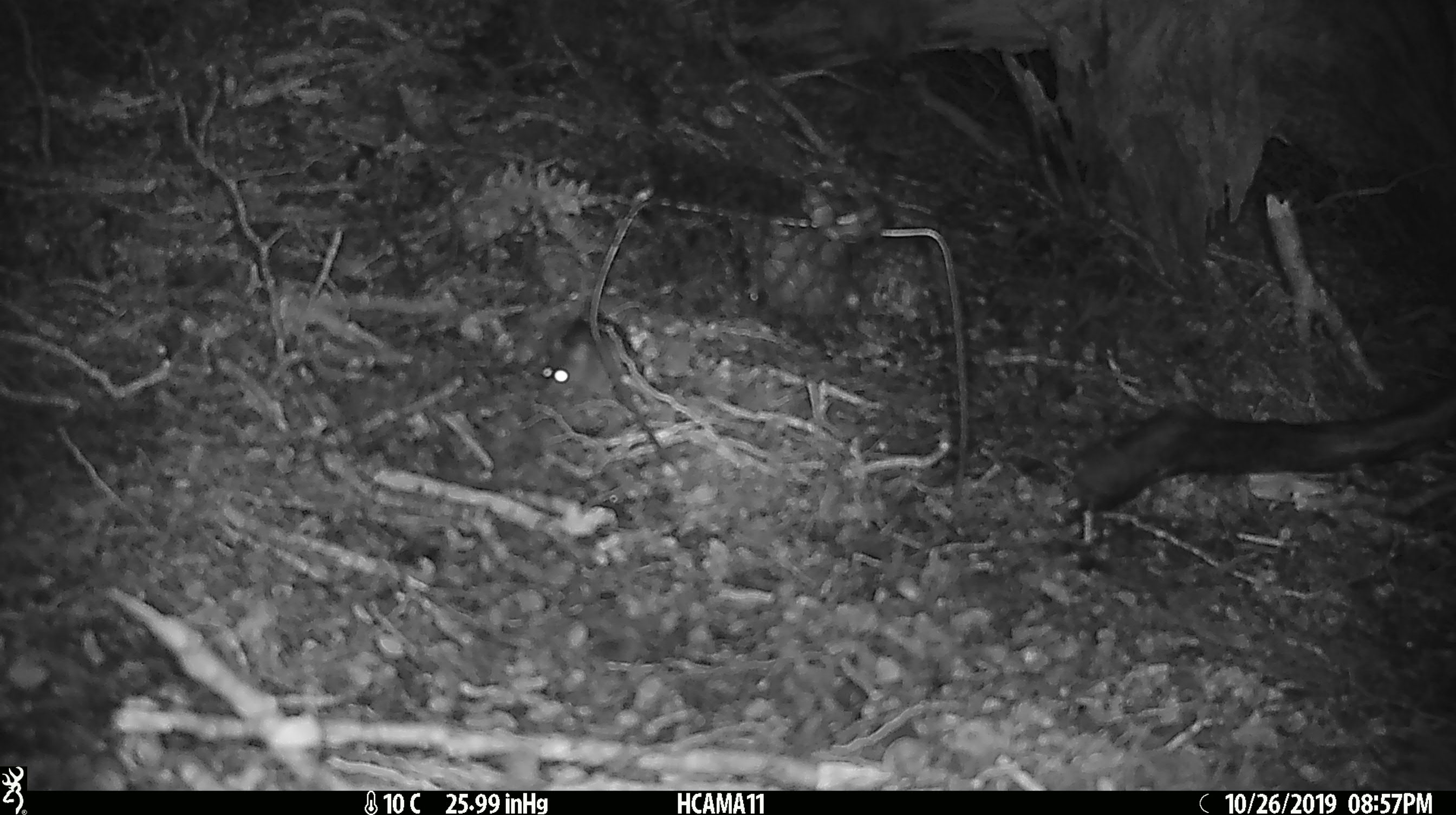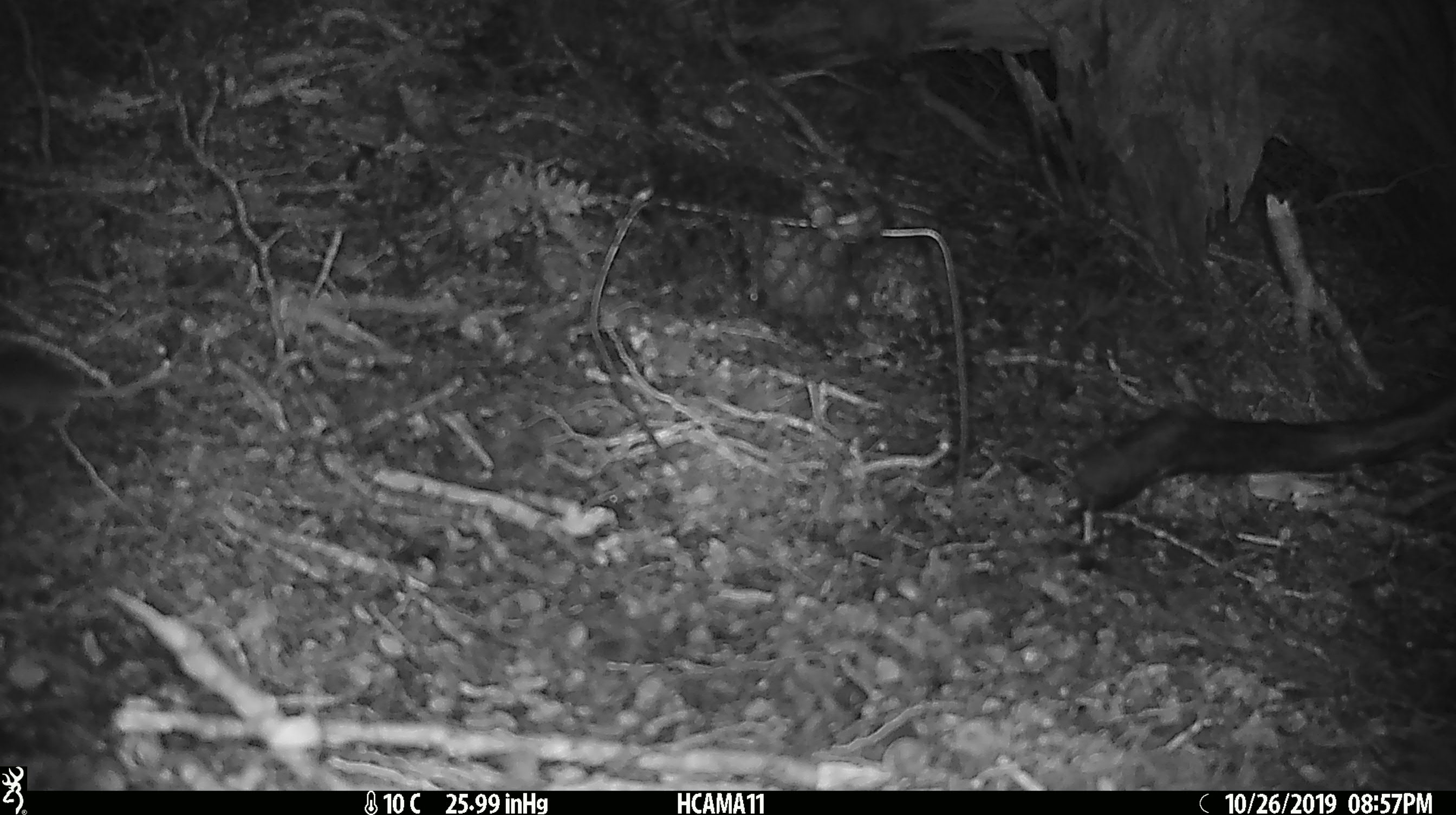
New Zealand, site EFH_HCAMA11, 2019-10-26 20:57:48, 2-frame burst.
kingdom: Animalia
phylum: Chordata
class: Mammalia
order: Rodentia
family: Muridae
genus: Mus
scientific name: Mus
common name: mouse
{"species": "mouse (Mus)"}